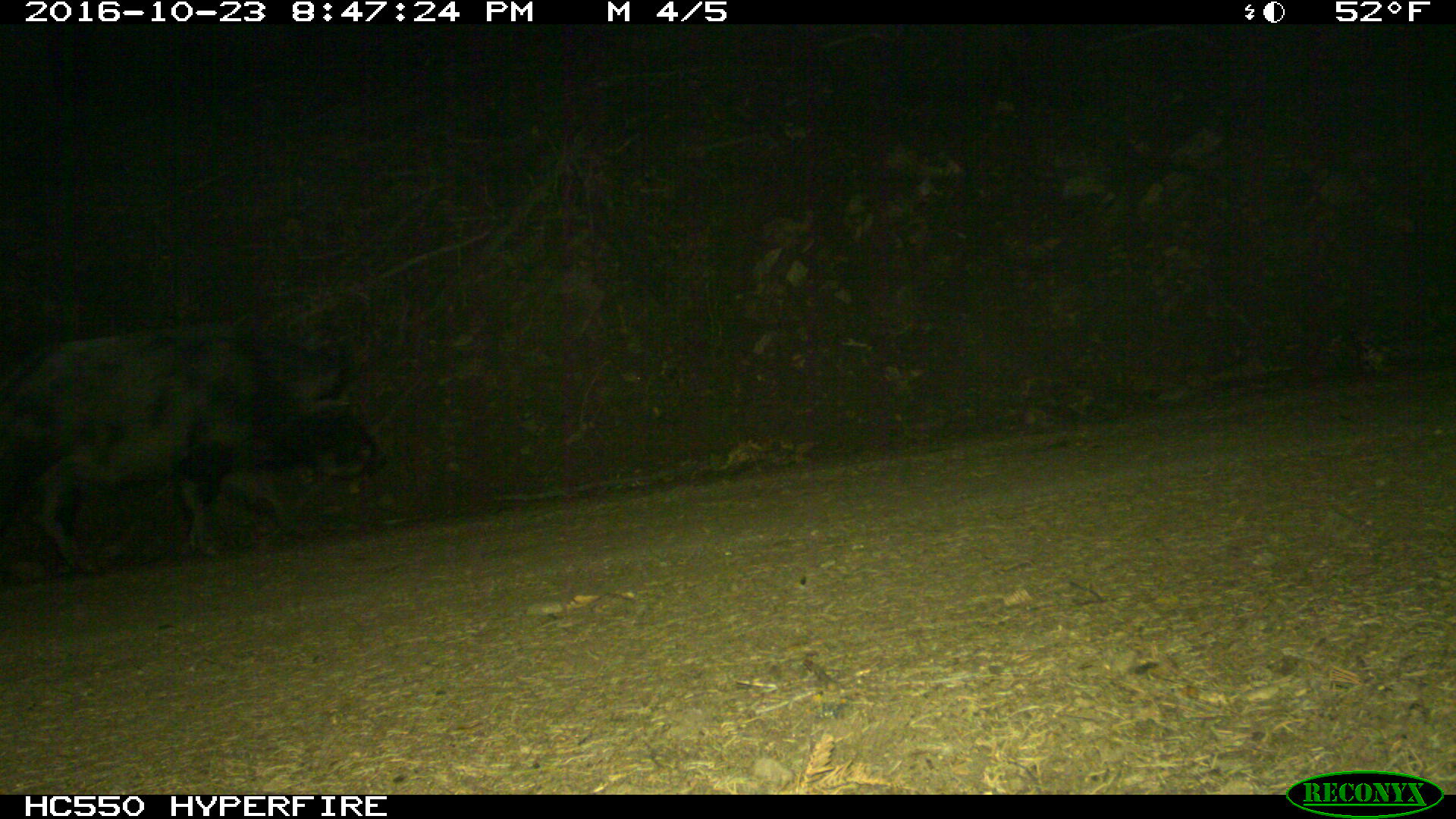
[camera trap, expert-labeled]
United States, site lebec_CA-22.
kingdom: Animalia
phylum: Chordata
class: Mammalia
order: Artiodactyla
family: Suidae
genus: Sus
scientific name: Sus scrofa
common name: wild boar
Sus scrofa (wild boar).